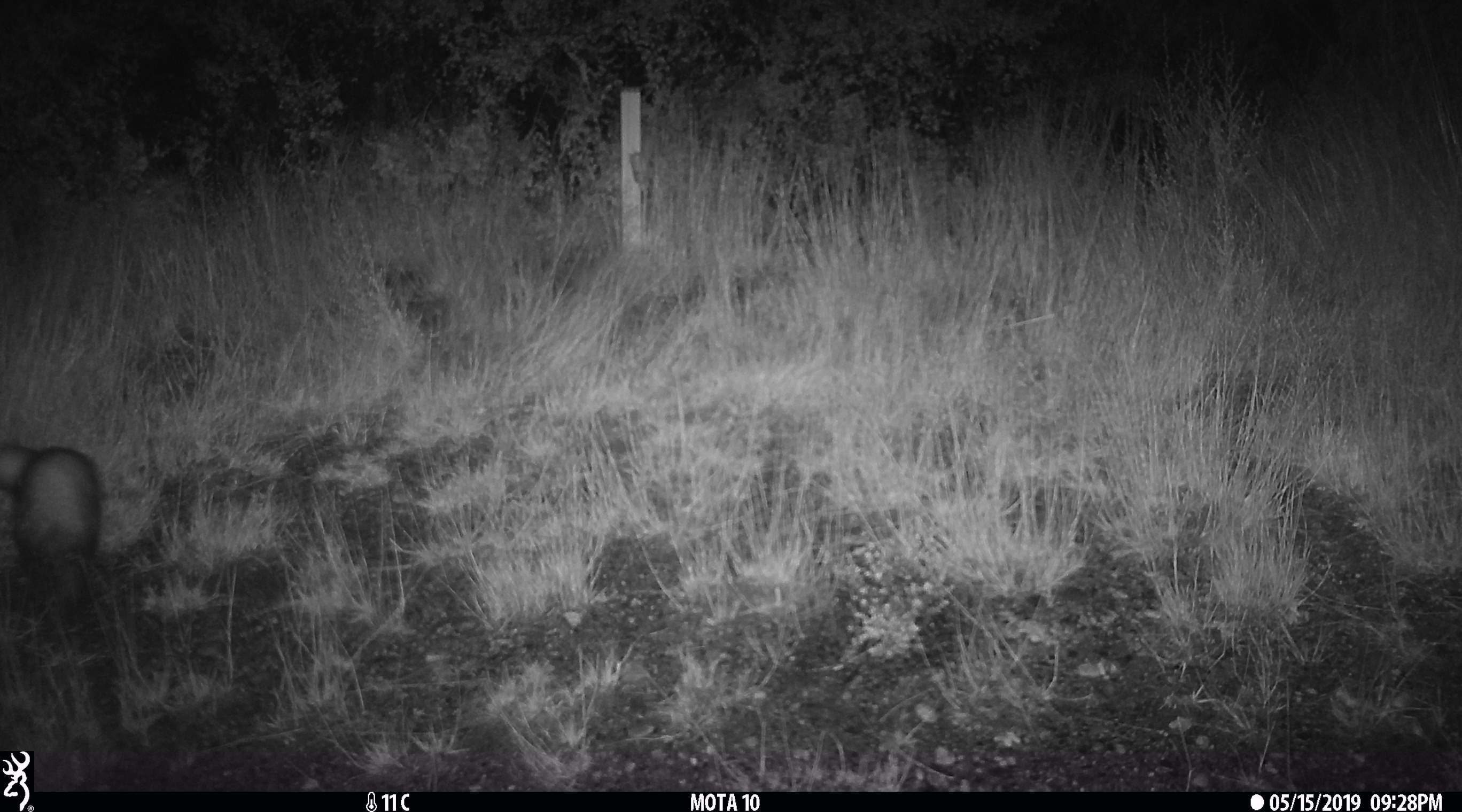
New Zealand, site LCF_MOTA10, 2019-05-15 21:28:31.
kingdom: Animalia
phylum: Chordata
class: Mammalia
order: Carnivora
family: Mustelidae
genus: Mustela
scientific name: Mustela furo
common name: ferret